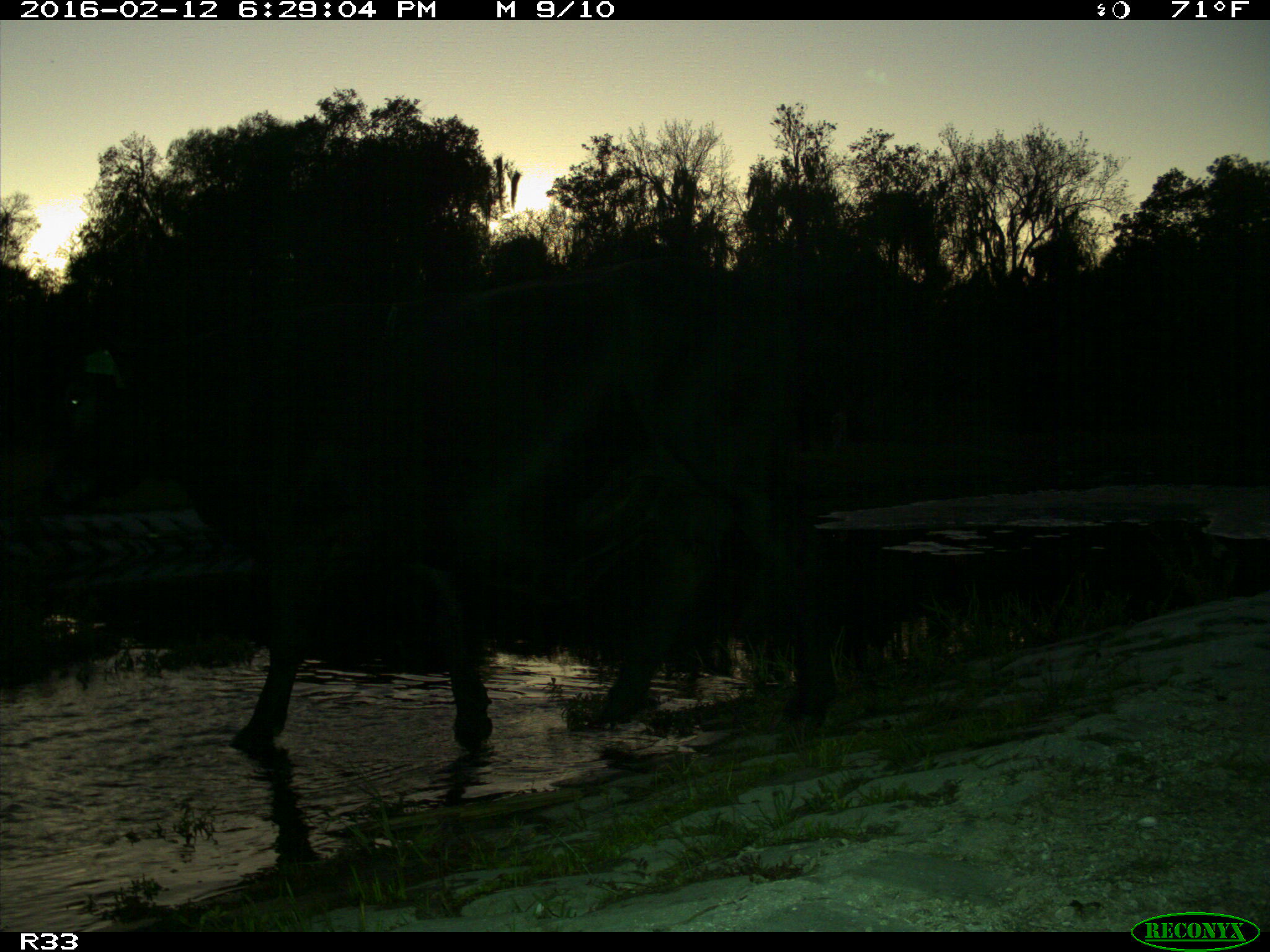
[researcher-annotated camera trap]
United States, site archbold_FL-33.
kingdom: Animalia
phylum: Chordata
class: Mammalia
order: Artiodactyla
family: Bovidae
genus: Bos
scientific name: Bos taurus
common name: domestic cow